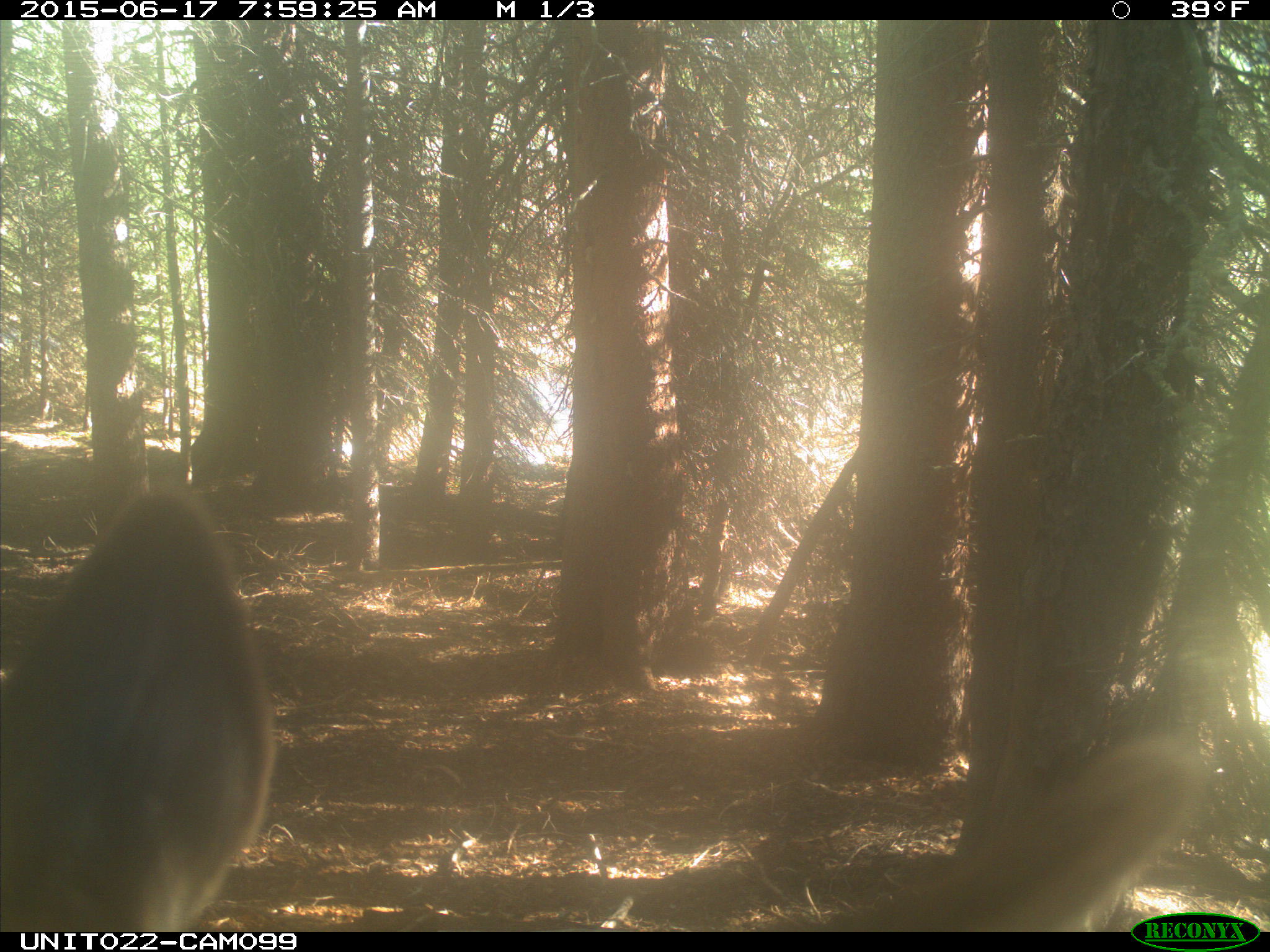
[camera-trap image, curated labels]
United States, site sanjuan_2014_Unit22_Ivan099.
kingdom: Animalia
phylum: Chordata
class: Mammalia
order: Artiodactyla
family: Cervidae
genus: Cervus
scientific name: Cervus elaphus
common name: red deer